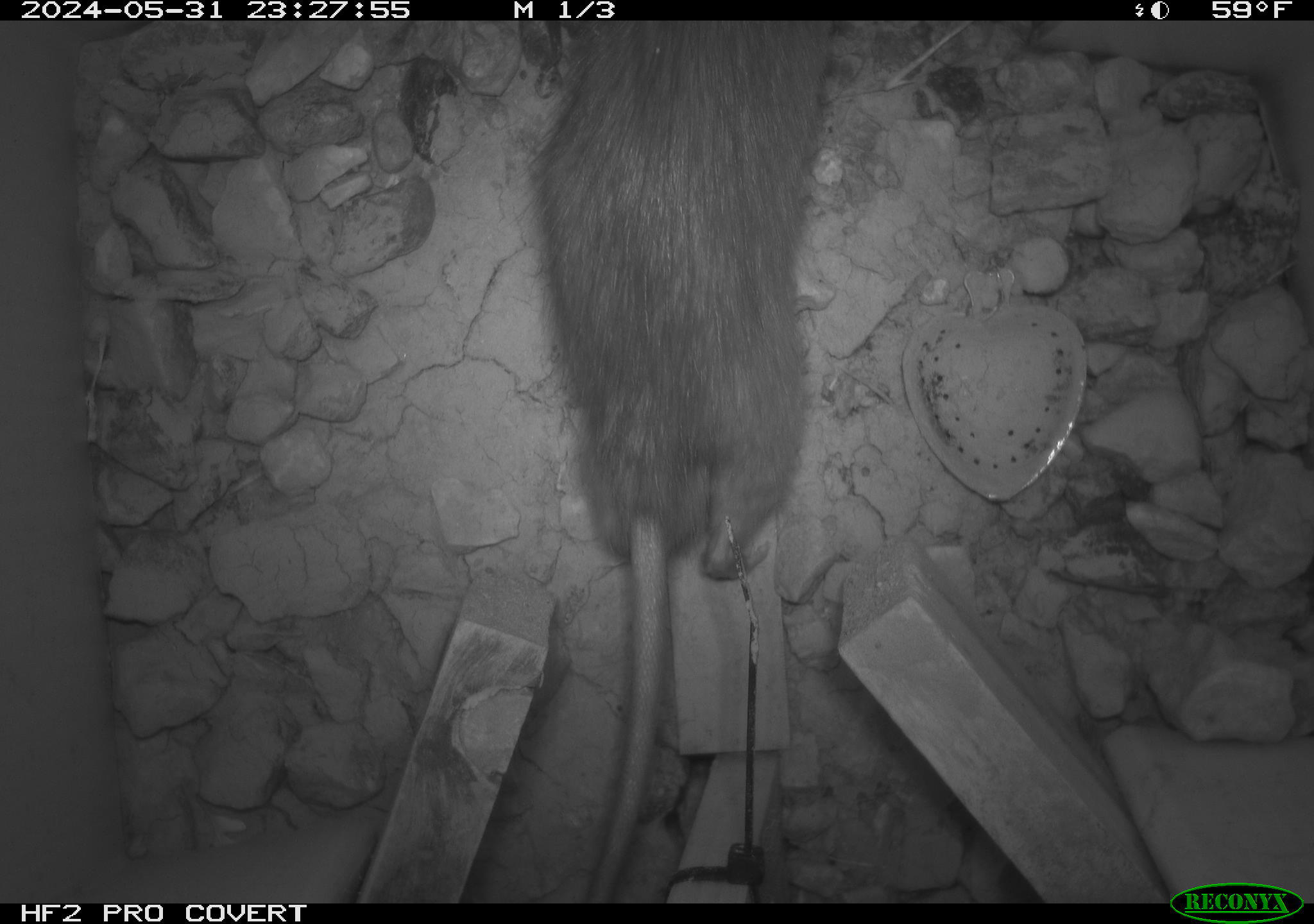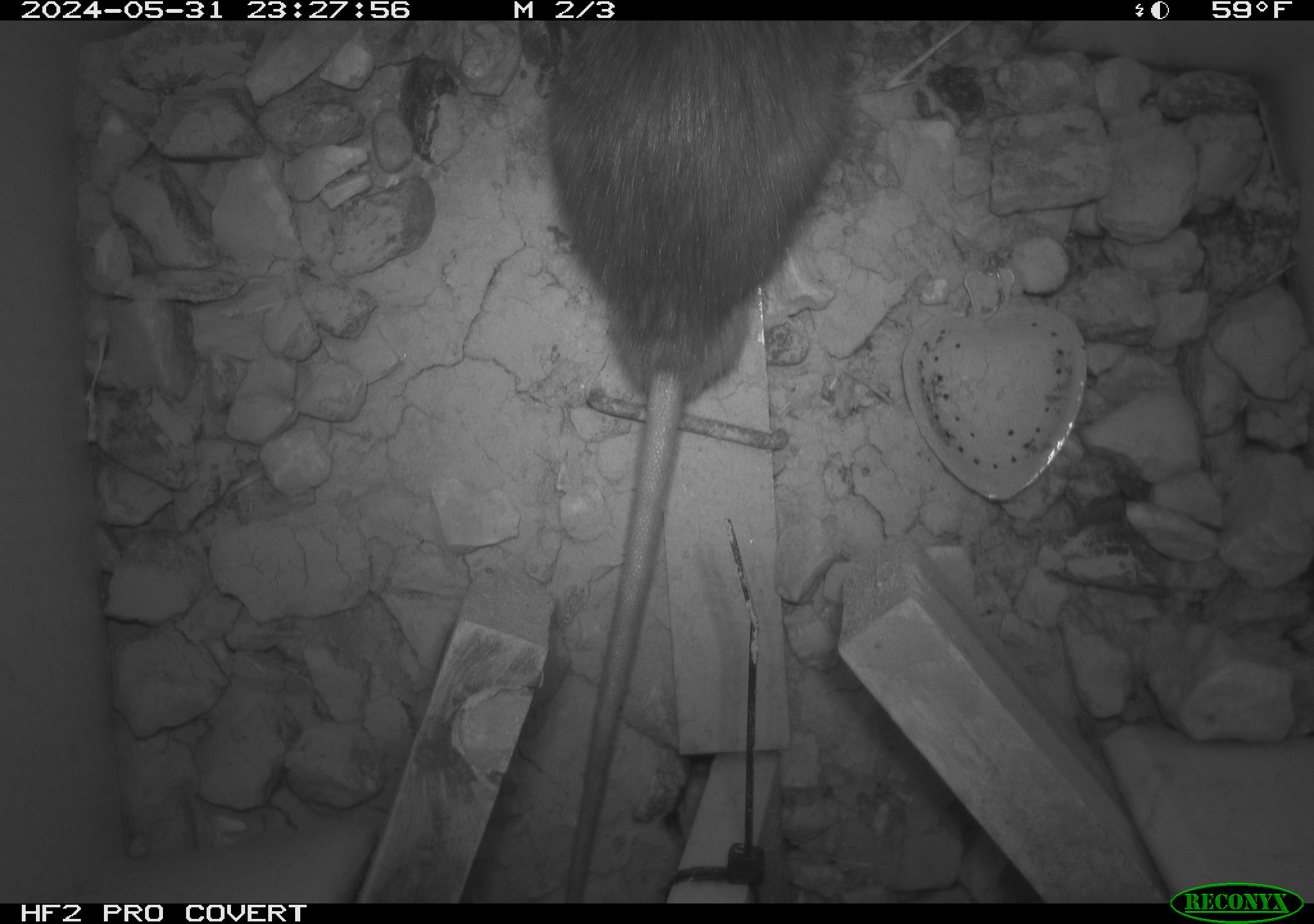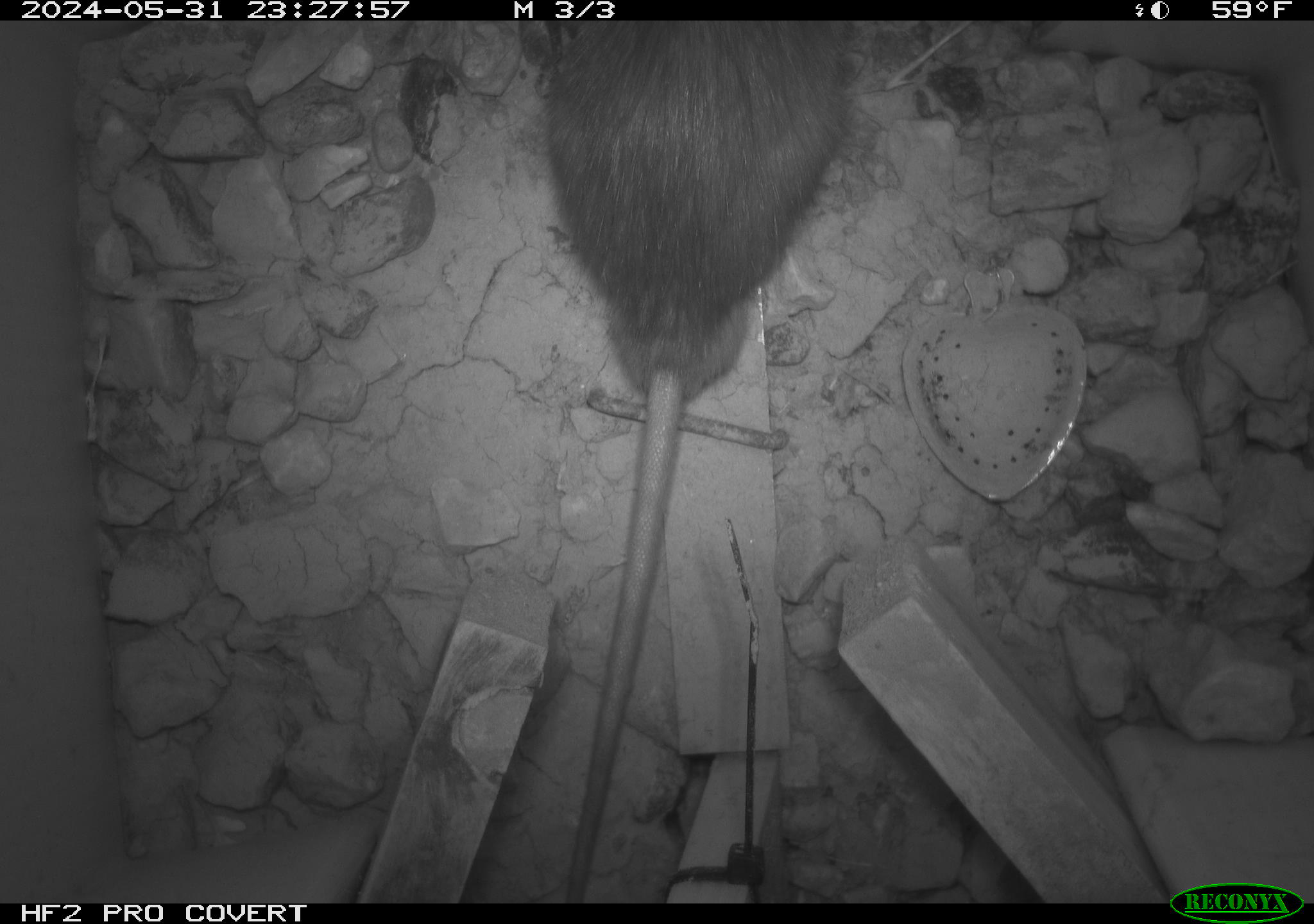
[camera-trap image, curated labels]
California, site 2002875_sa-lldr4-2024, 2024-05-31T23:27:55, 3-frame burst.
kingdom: Animalia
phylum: Chordata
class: Mammalia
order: Rodentia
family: Muridae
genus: Rattus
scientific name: Rattus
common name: rat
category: rattus species